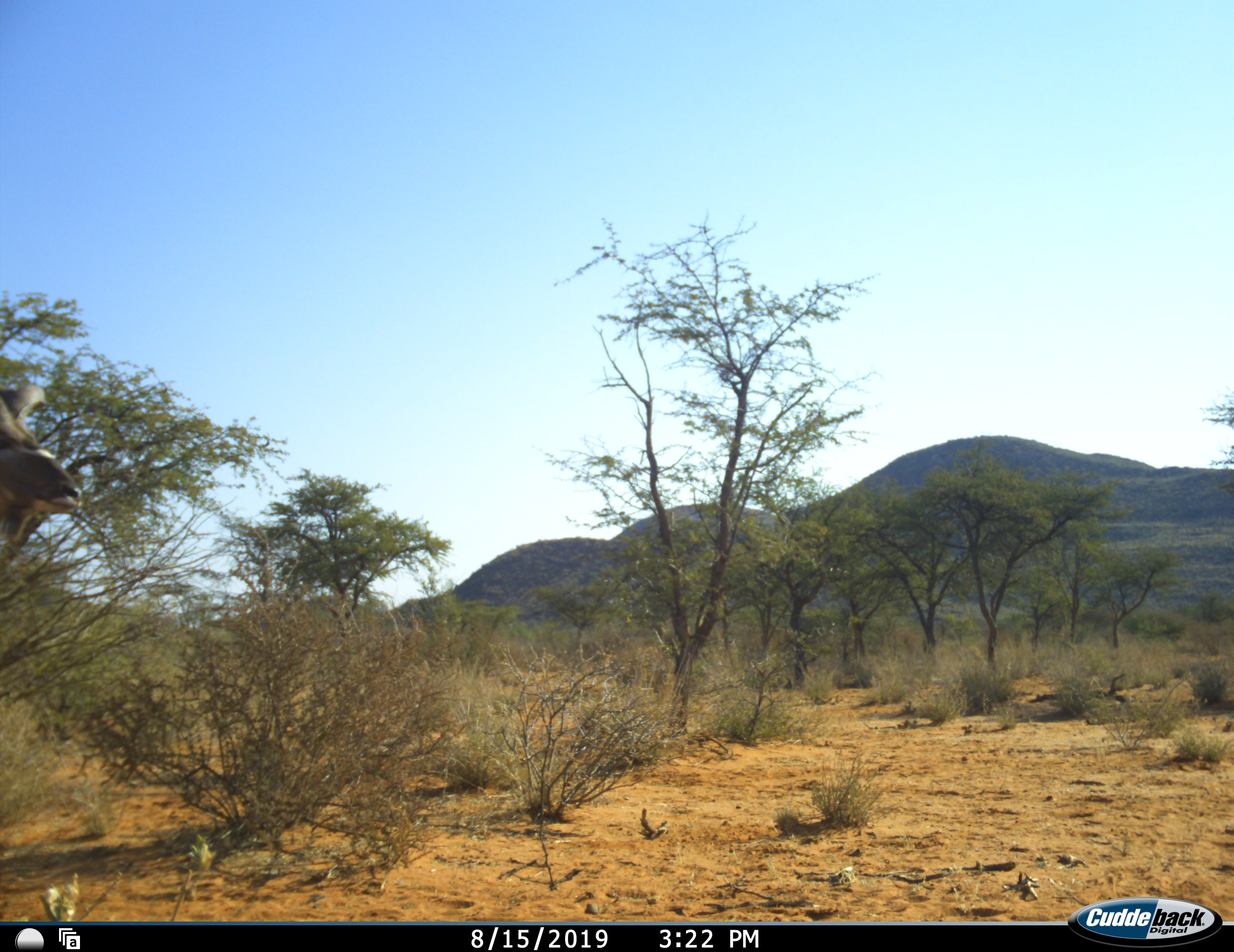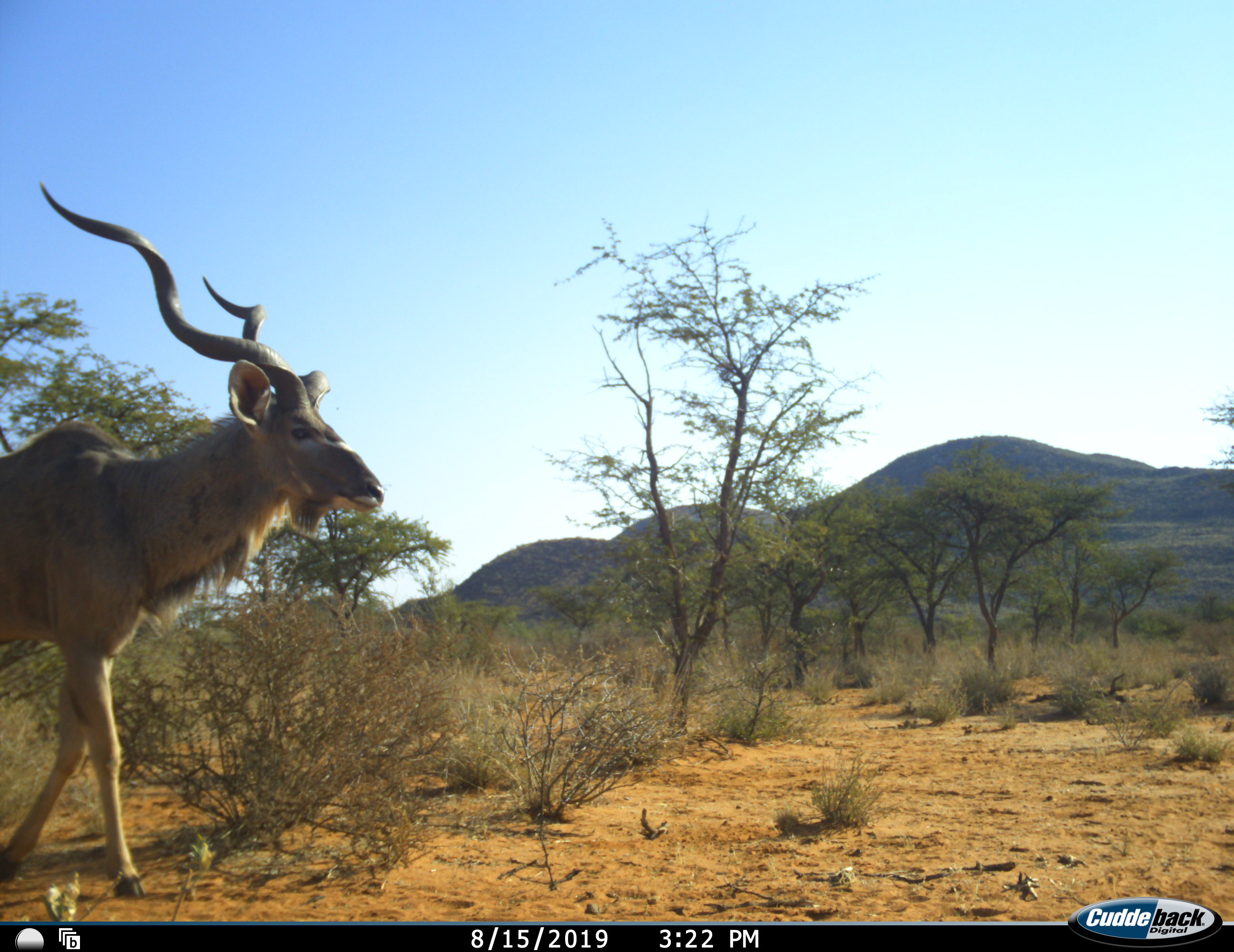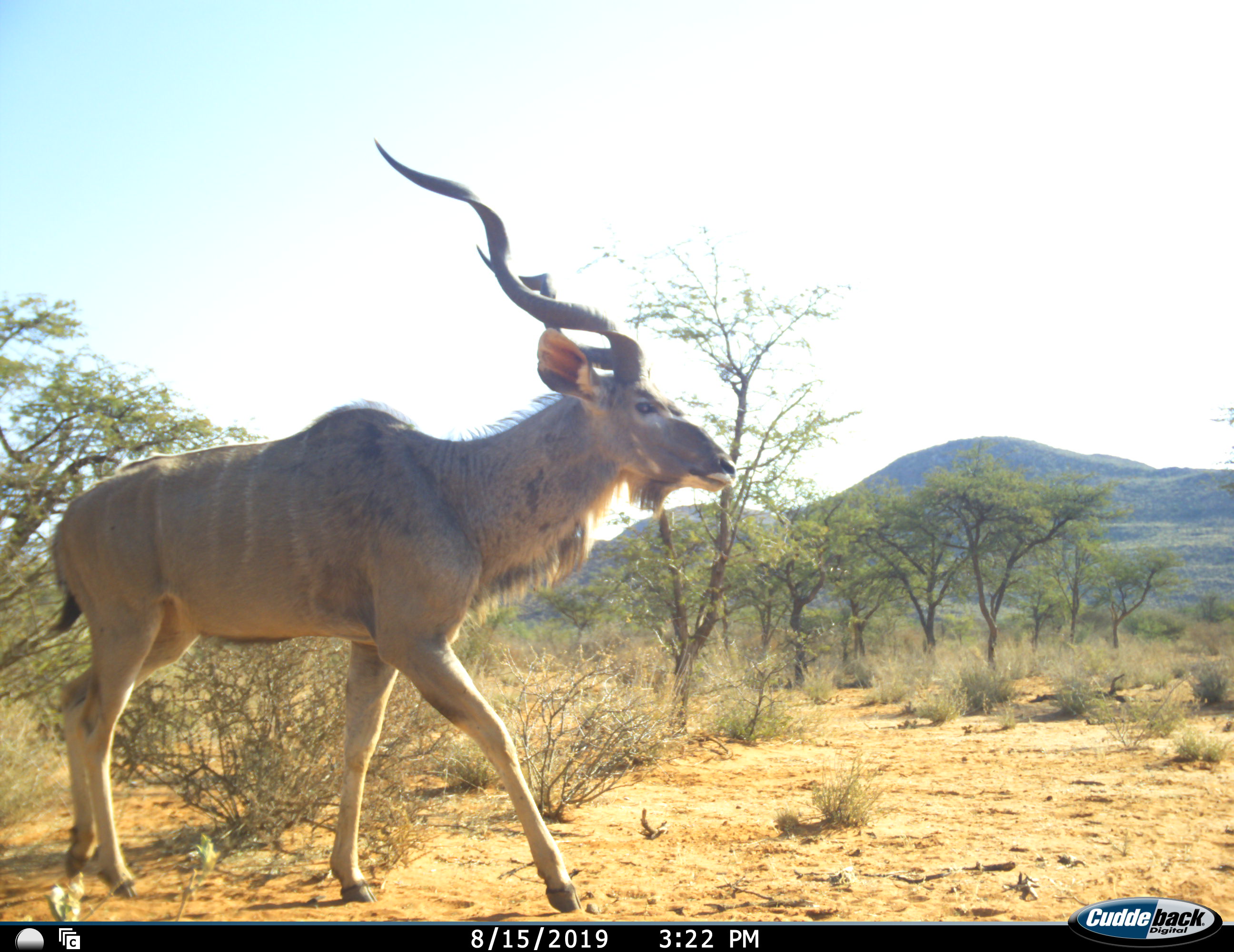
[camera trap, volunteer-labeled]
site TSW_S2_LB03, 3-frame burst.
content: unidentified animal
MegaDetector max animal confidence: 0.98